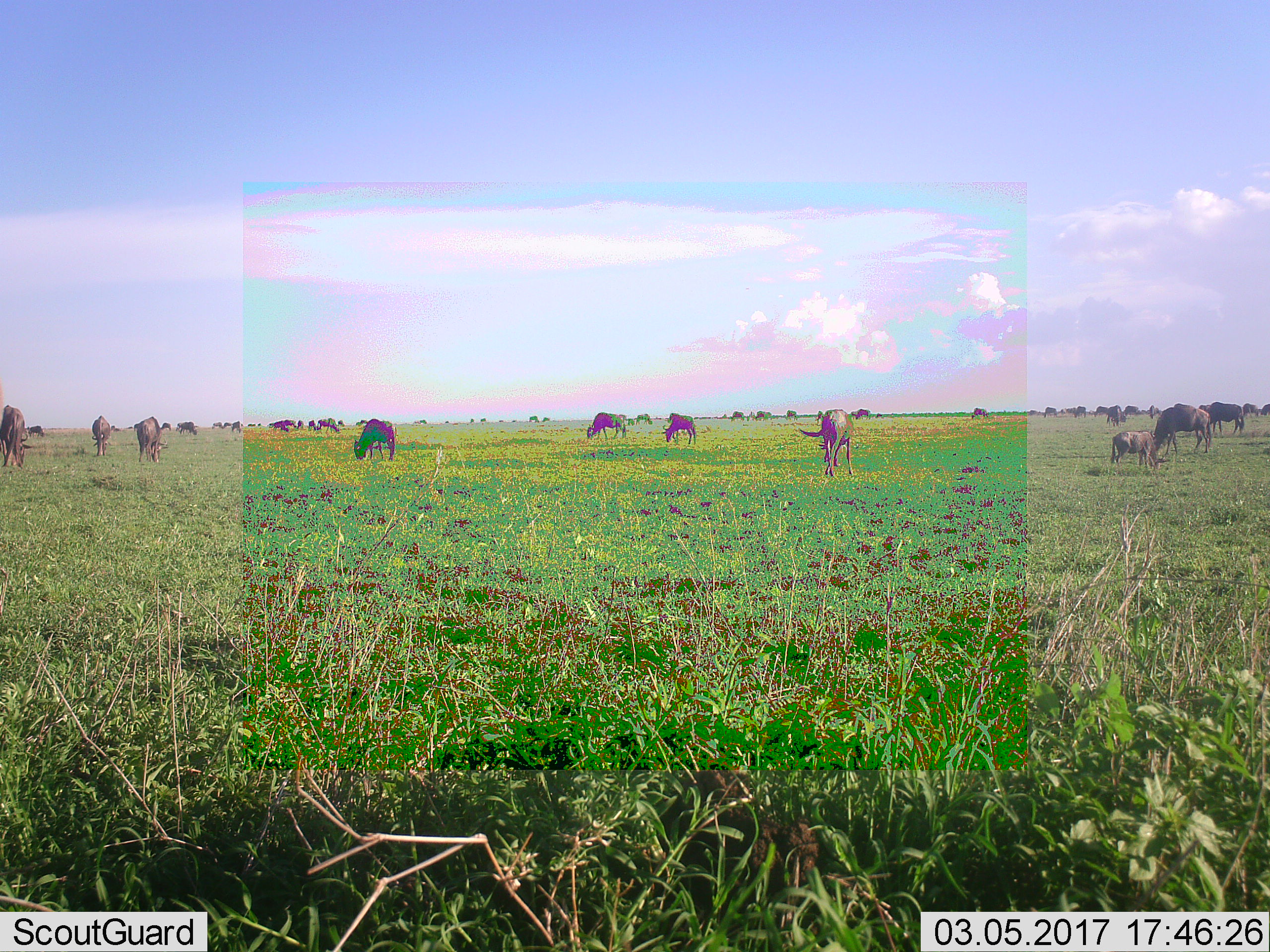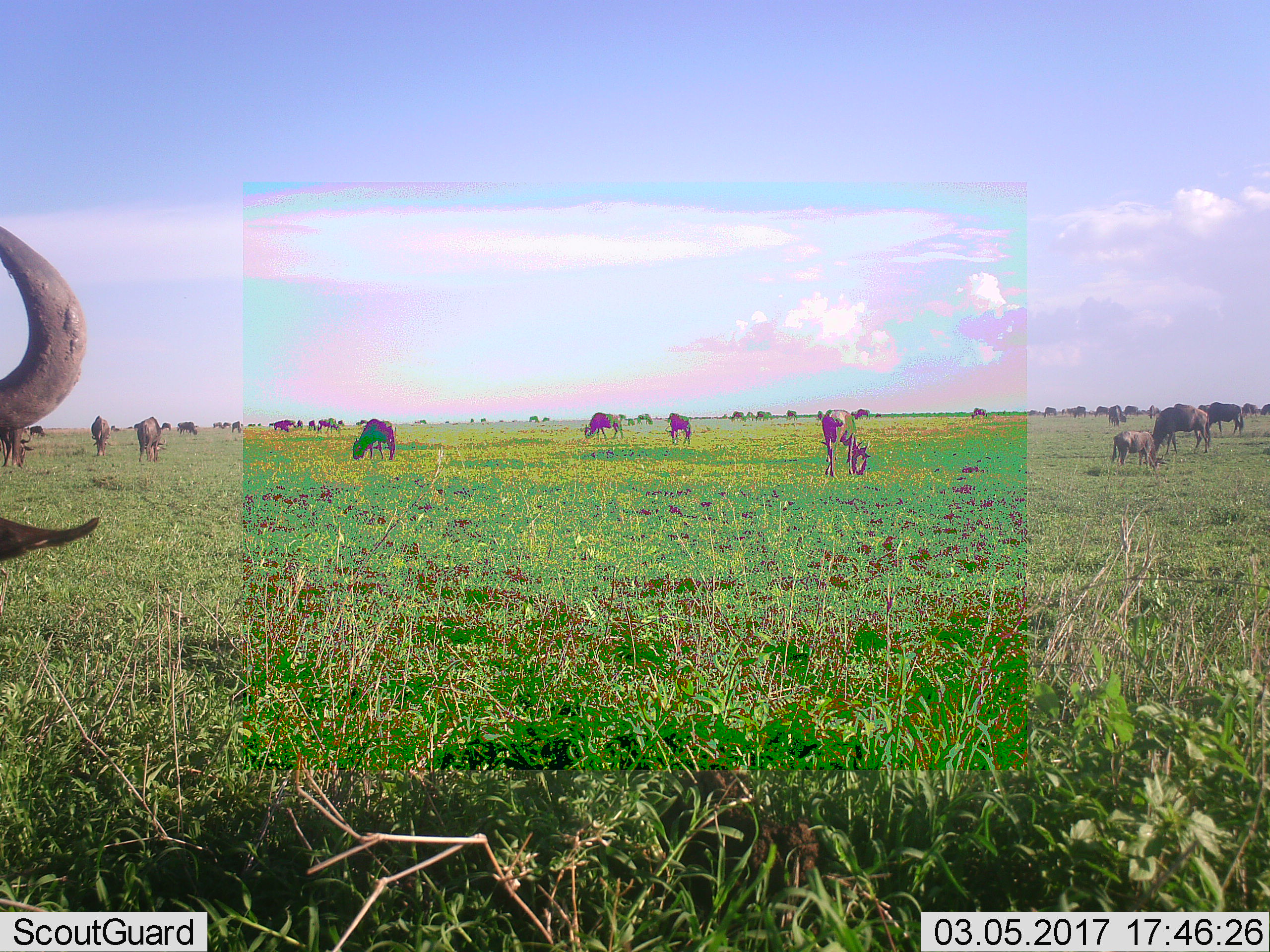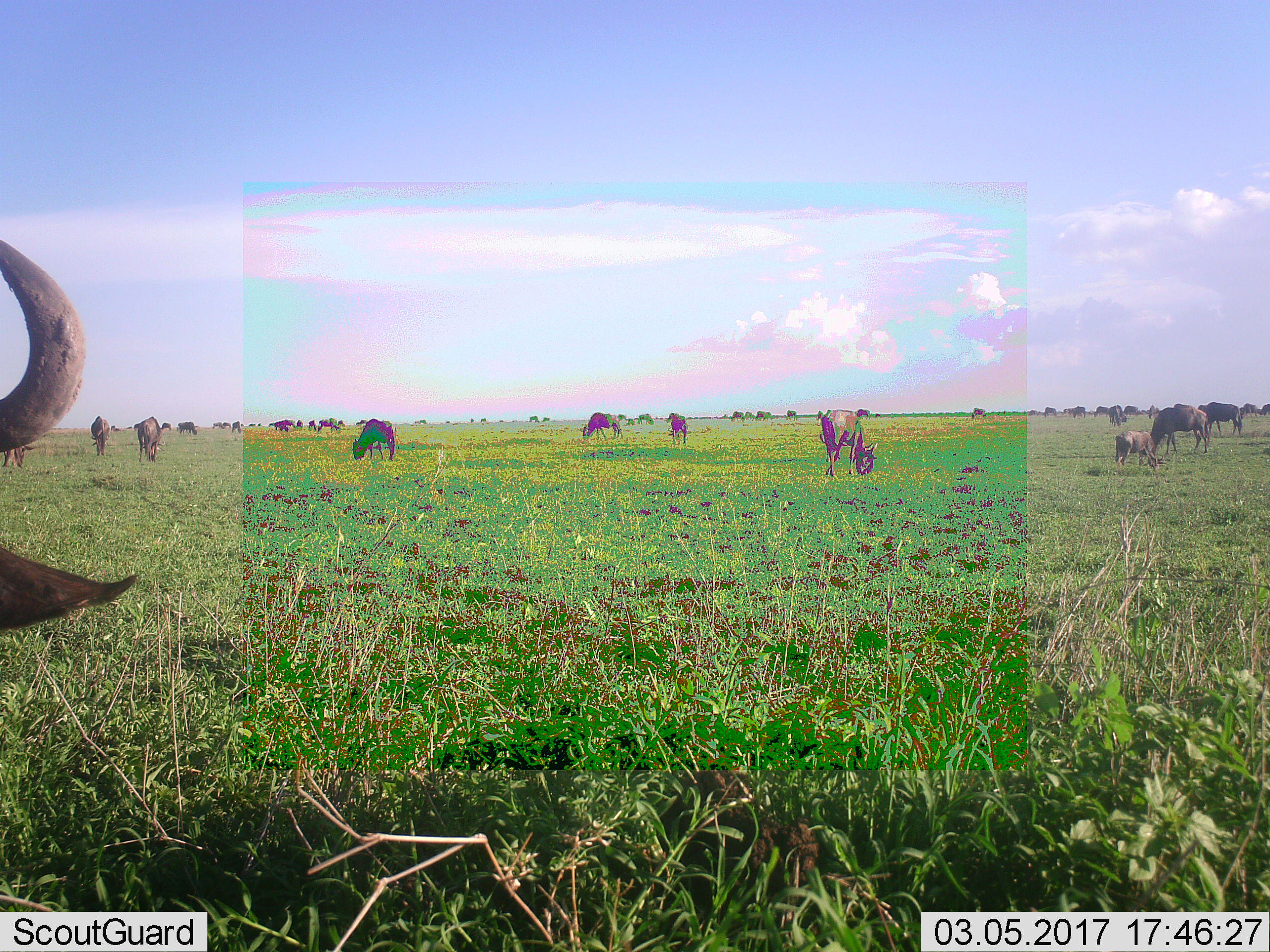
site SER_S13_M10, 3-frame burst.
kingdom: Animalia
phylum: Chordata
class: Mammalia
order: Artiodactyla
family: Bovidae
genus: Connochaetes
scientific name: Connochaetes taurinus taurinus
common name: blue wildebeest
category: wildebeestblue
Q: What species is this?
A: Wildebeestblue (blue wildebeest) (Connochaetes taurinus taurinus).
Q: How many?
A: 11-50.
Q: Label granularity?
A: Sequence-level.